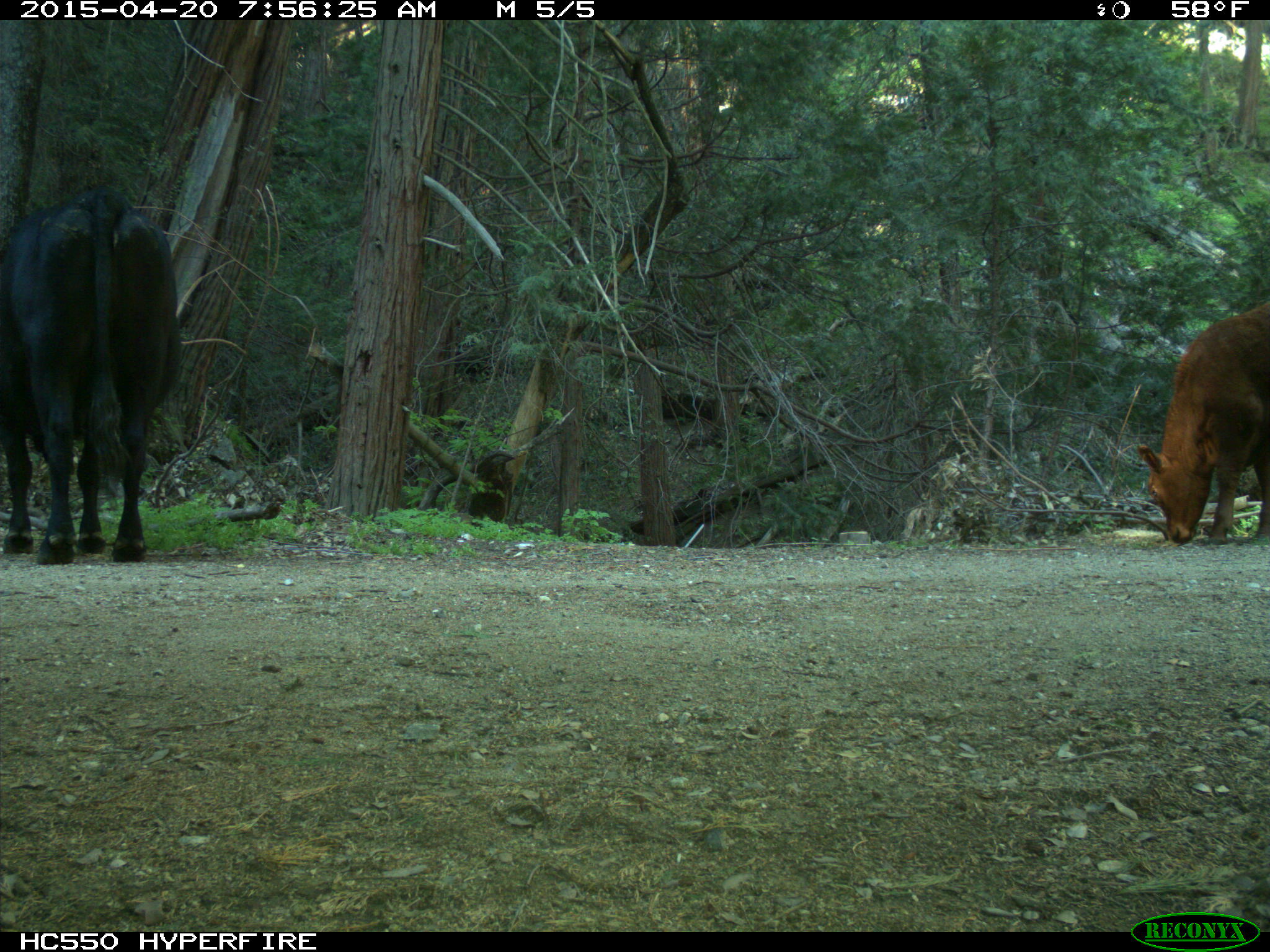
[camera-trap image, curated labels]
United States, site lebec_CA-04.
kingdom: Animalia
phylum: Chordata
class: Mammalia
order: Artiodactyla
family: Bovidae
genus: Bos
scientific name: Bos taurus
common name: domestic cow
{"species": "Bos taurus (domestic cow)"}